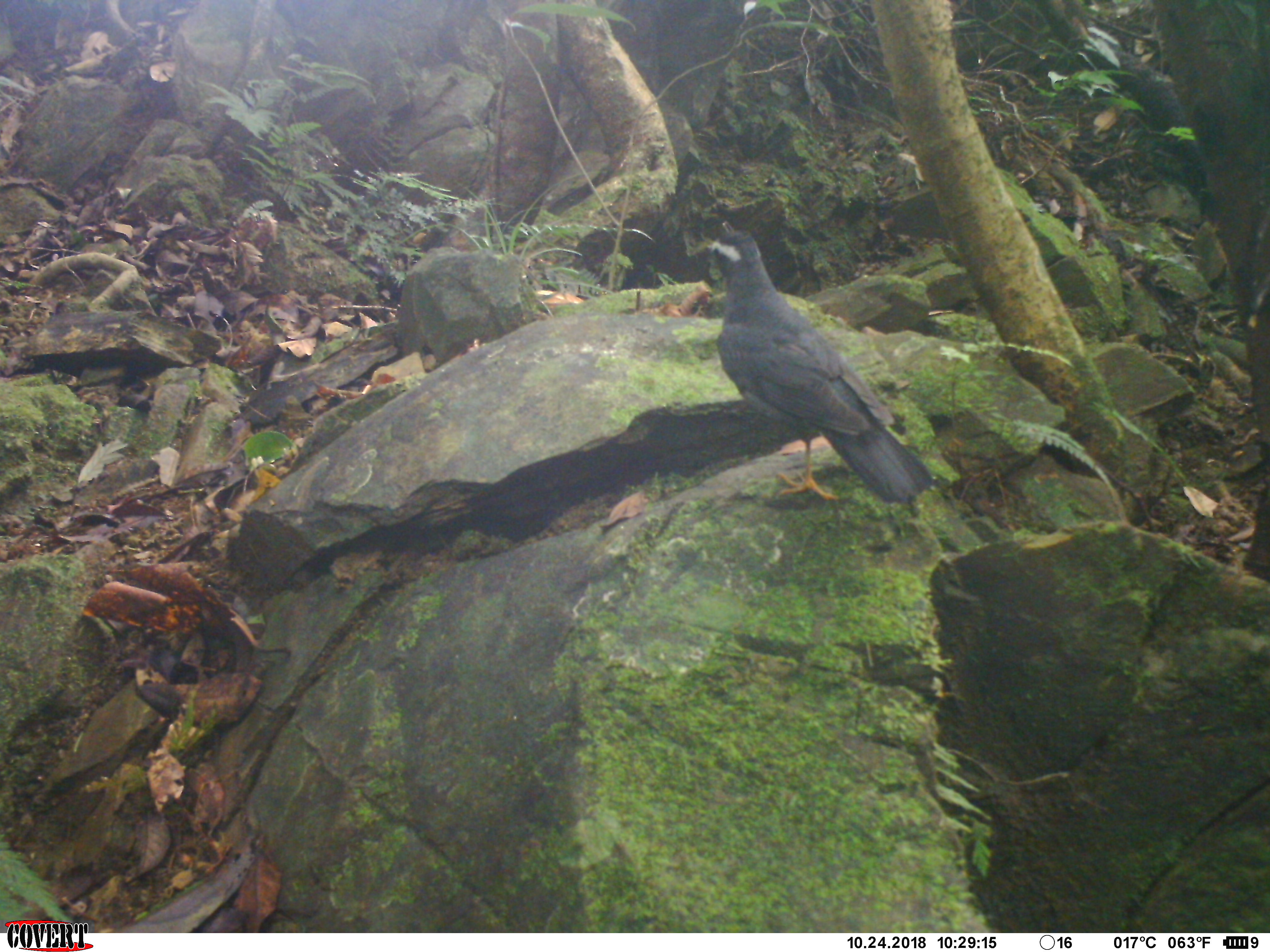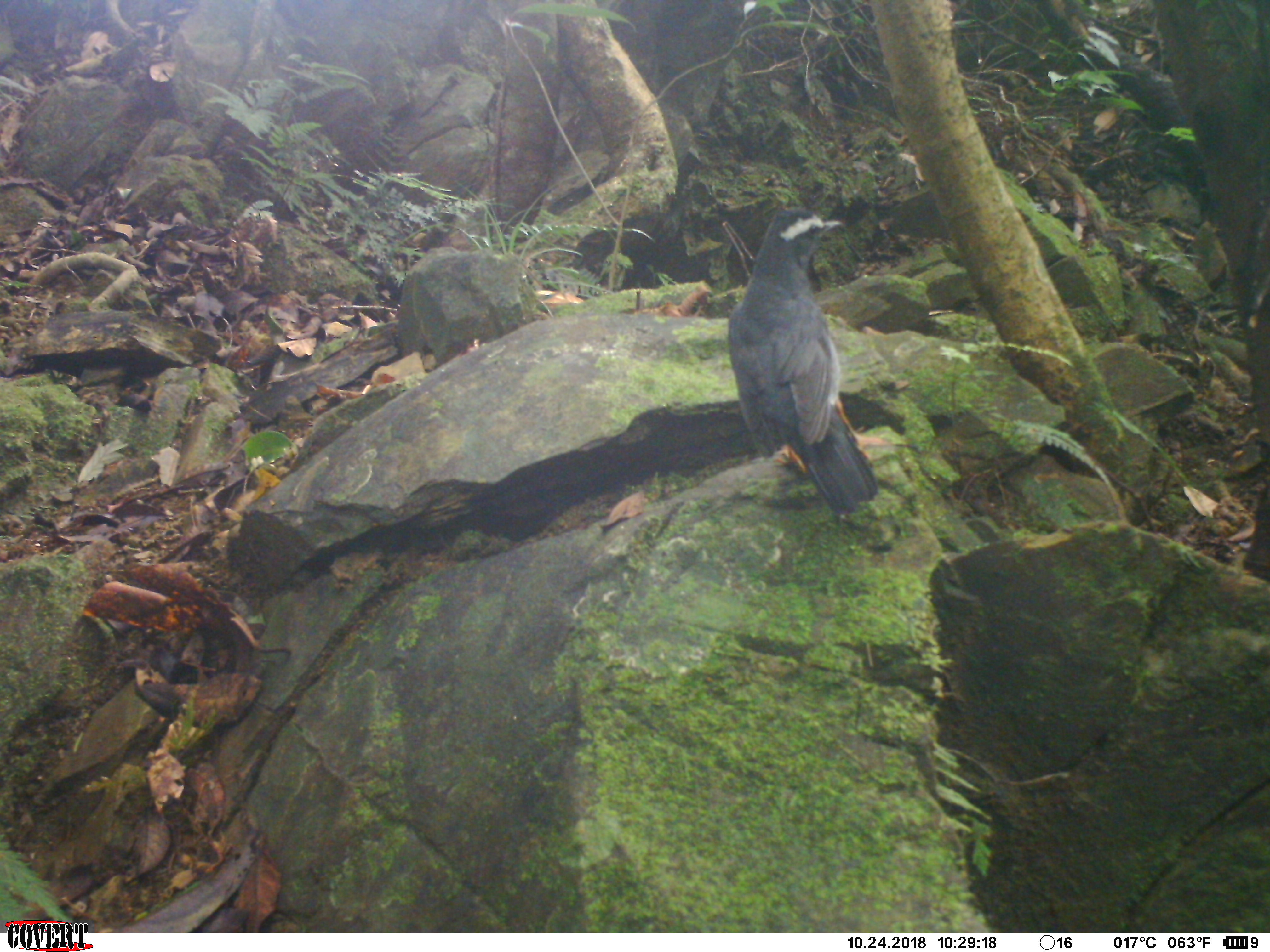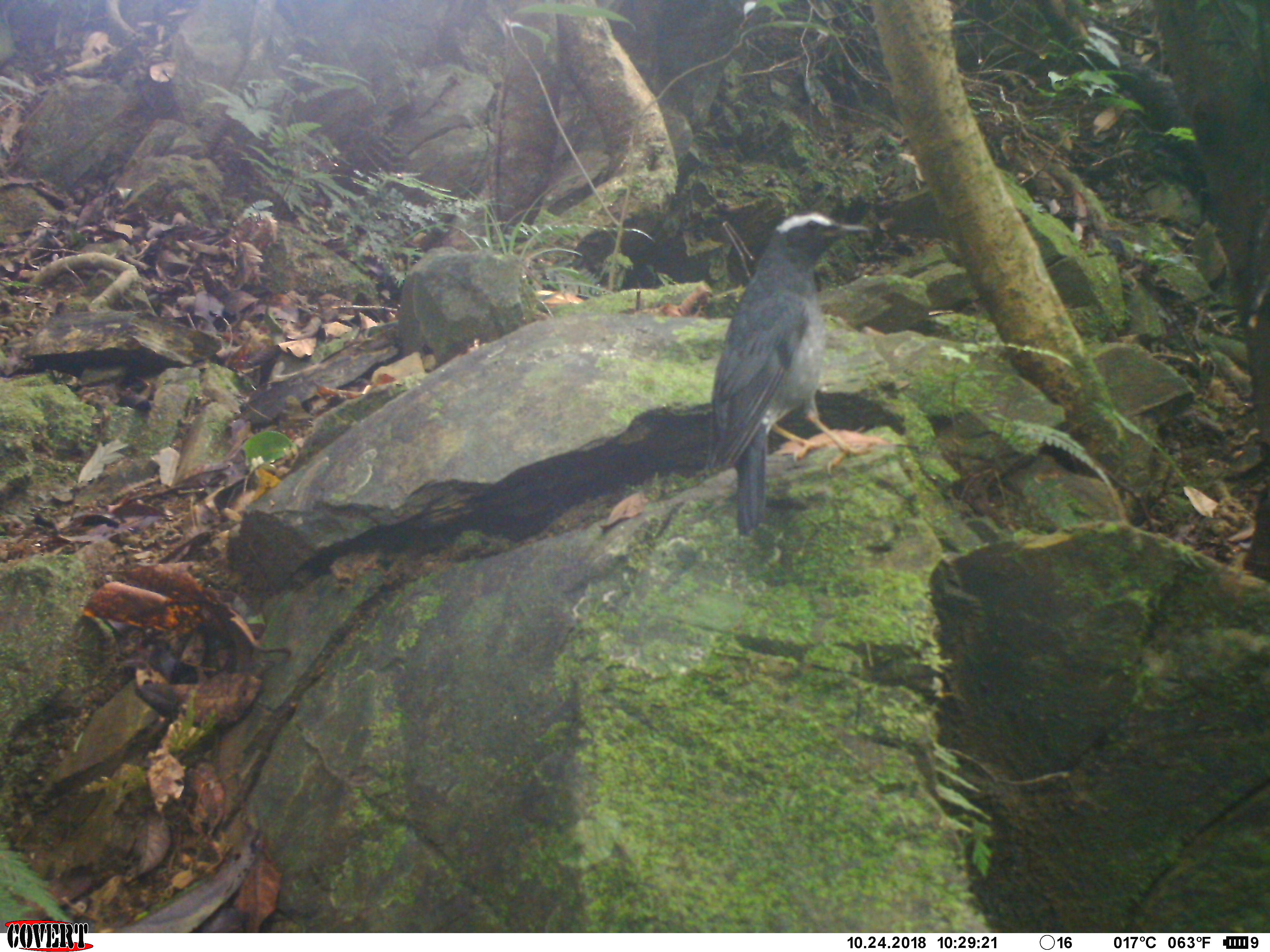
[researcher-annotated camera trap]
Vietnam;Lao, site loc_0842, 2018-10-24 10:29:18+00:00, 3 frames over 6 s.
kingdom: Animalia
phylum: Chordata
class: Aves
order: Passeriformes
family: Turdidae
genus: Geokichla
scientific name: Geokichla sibirica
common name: siberian thrush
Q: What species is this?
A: Siberian thrush (Geokichla sibirica).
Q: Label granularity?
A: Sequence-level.